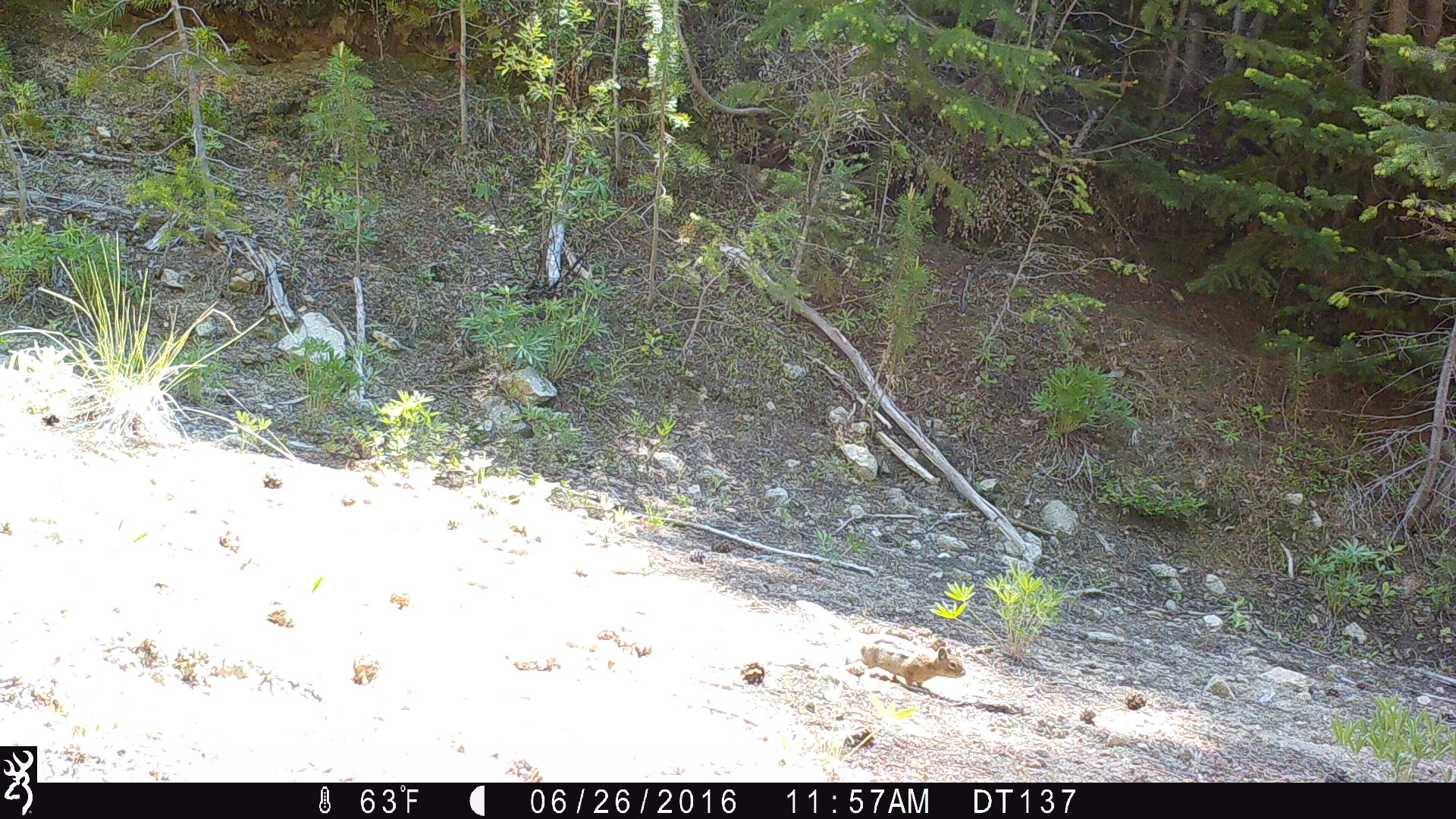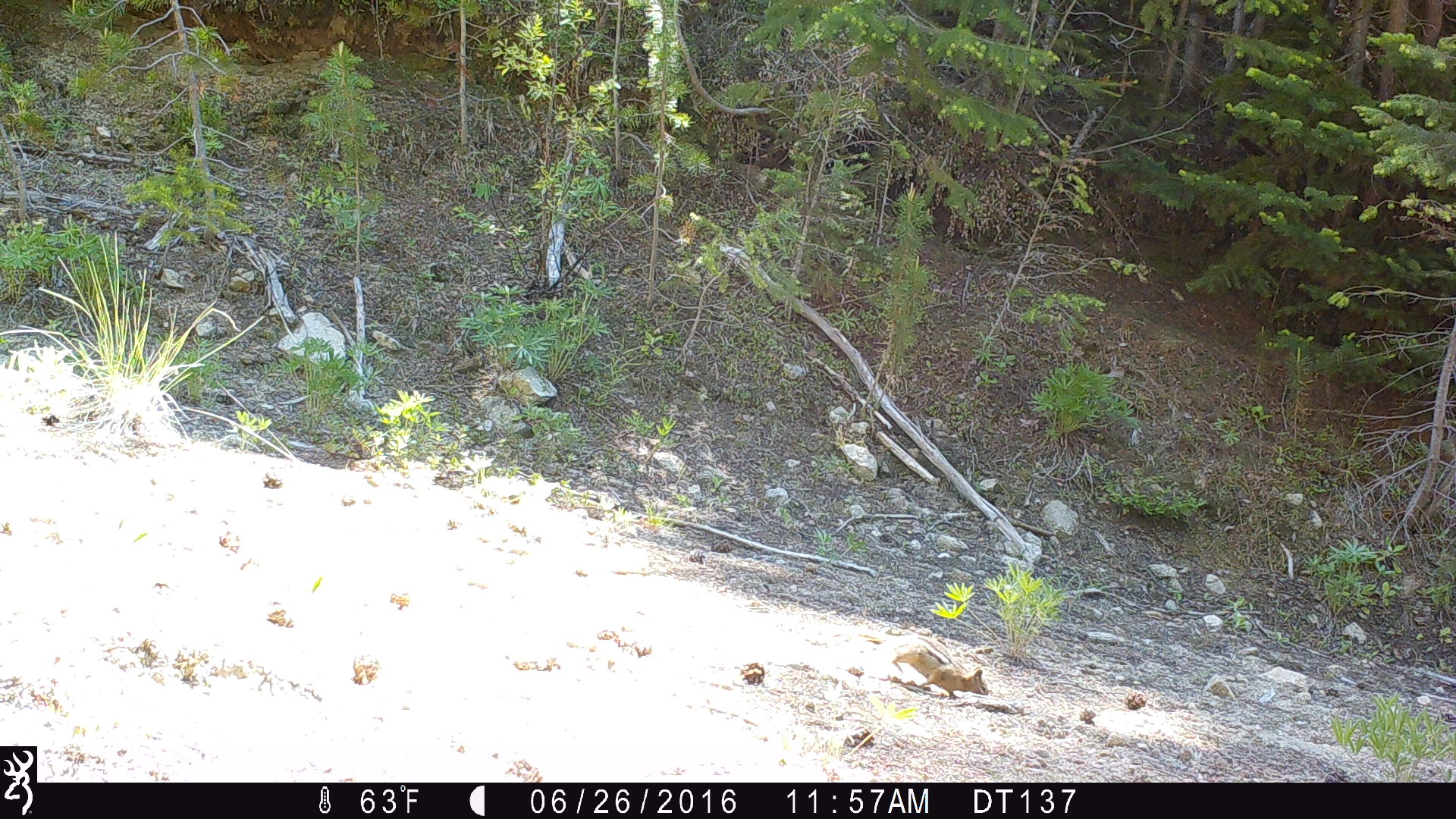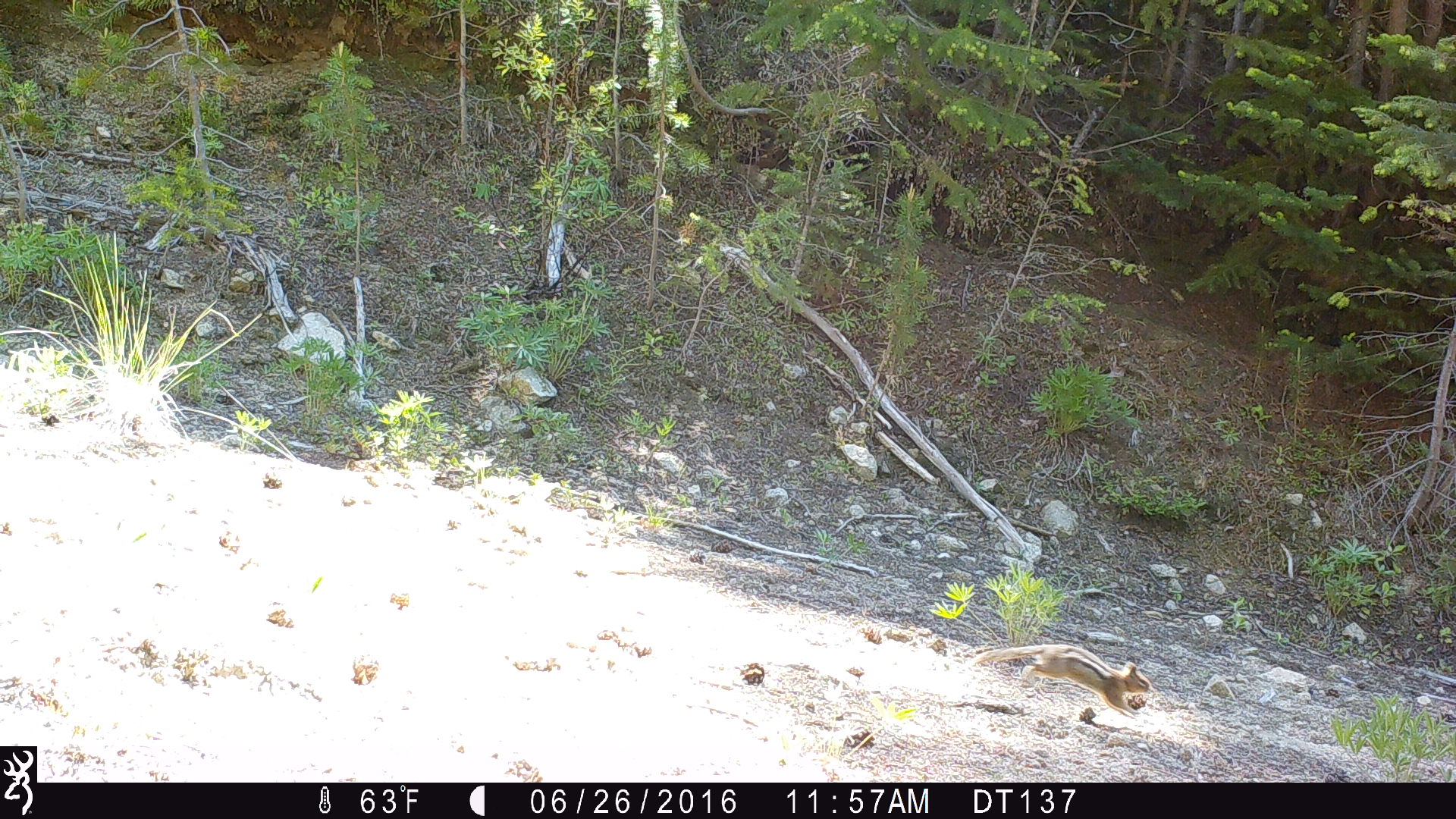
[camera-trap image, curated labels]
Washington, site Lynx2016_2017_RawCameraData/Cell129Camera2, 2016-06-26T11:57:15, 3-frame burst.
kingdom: Animalia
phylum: Chordata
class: Mammalia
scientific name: Mammalia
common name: small mammal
Small mammal (Mammalia). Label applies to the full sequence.